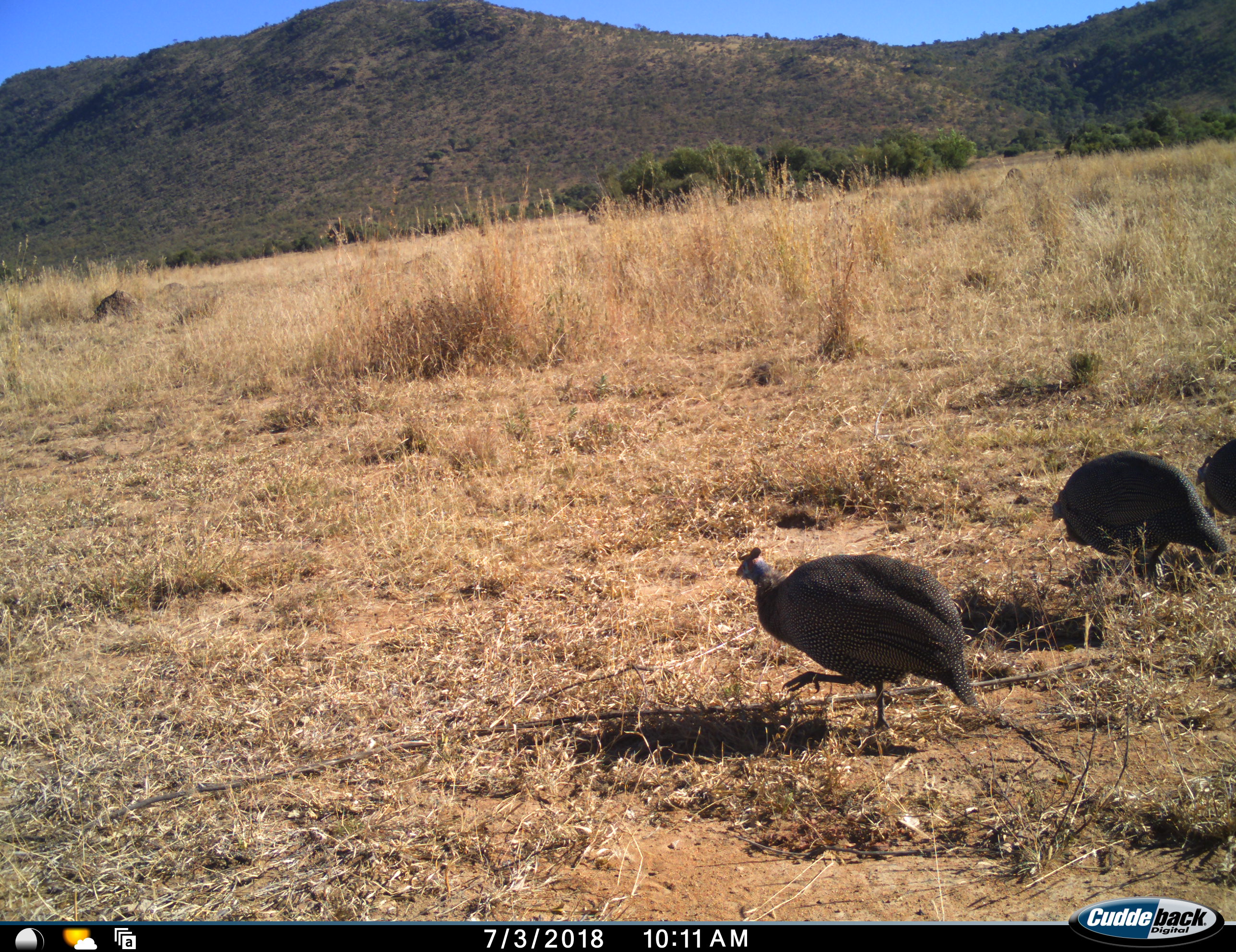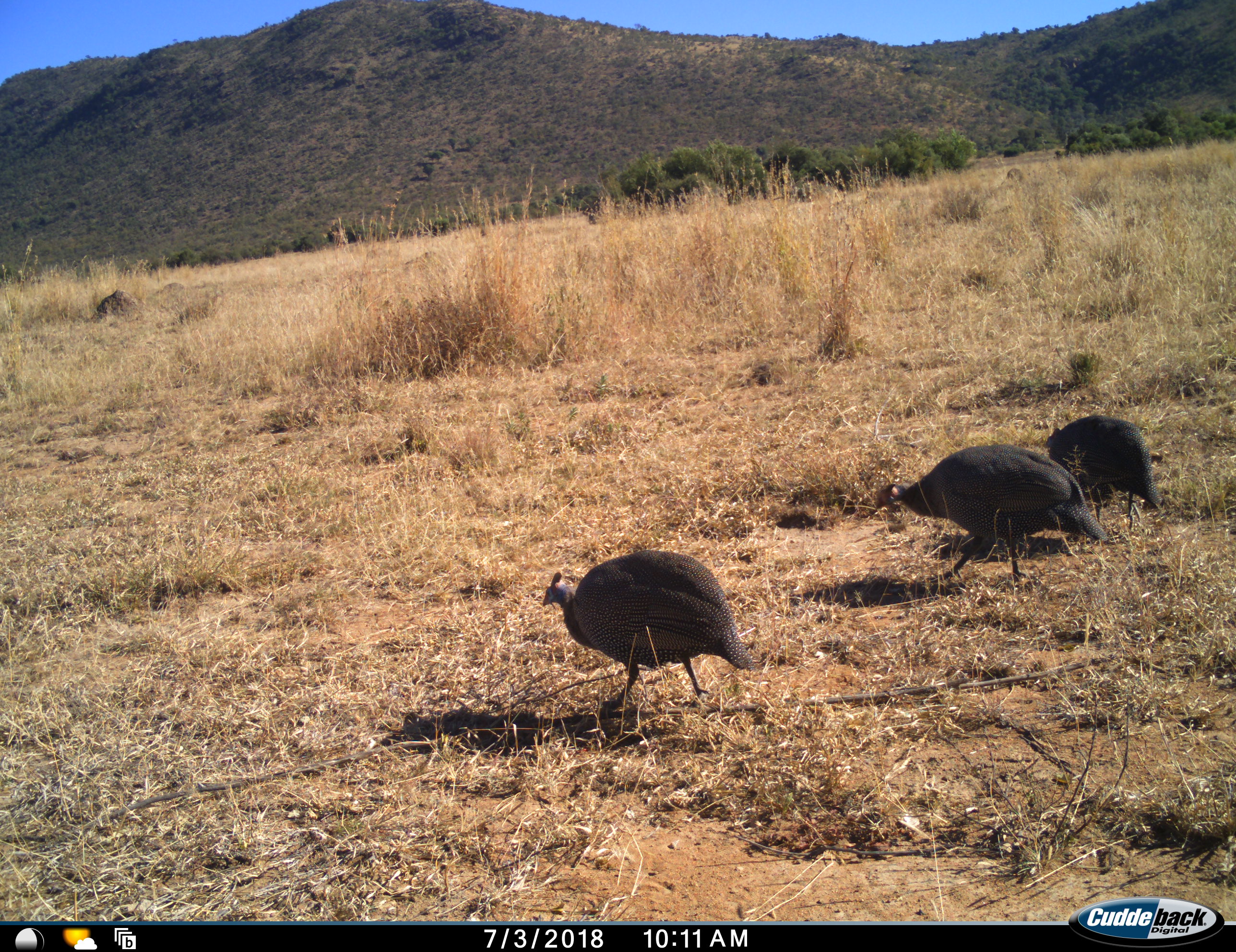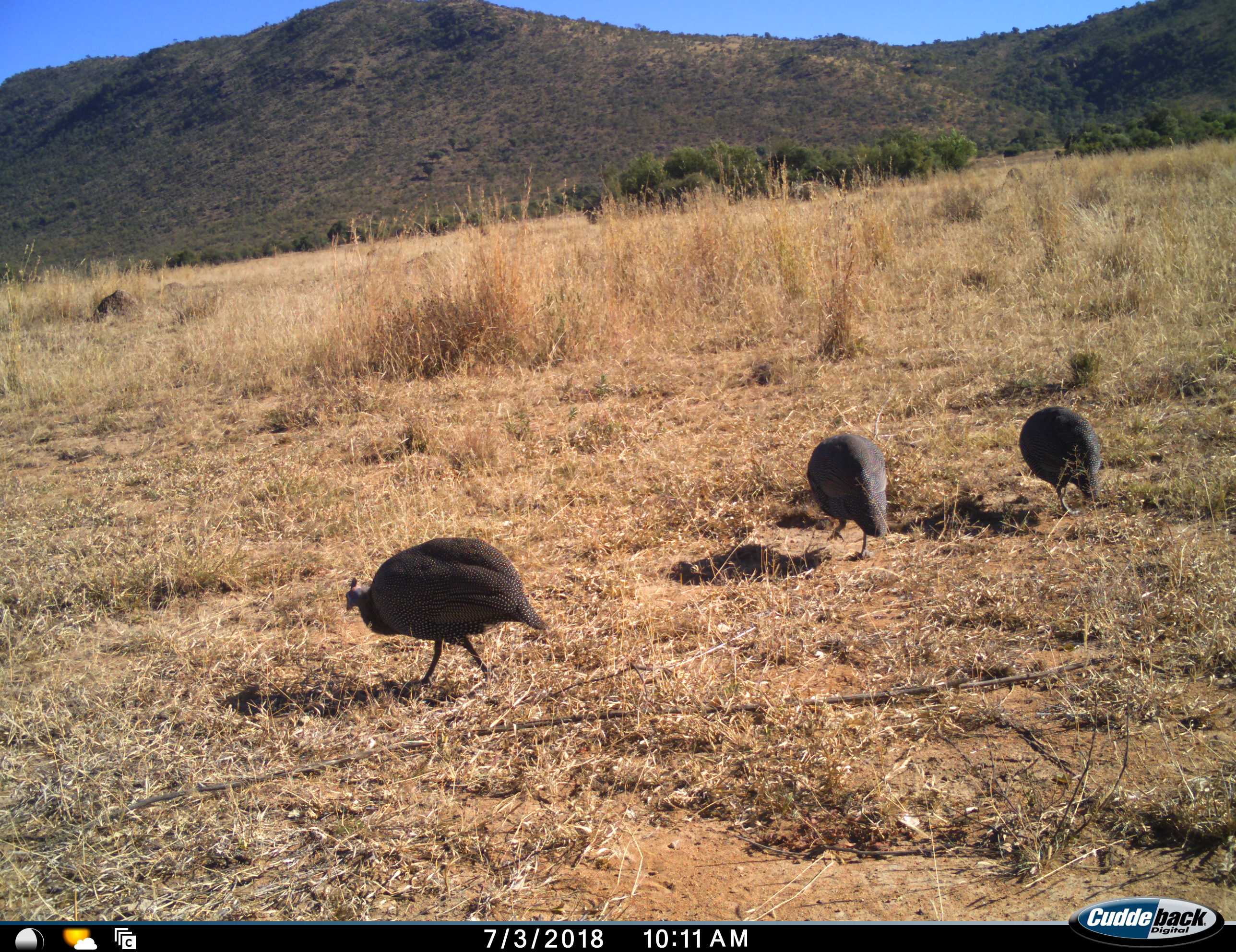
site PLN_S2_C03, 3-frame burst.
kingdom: Animalia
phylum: Chordata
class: Aves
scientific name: Aves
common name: bird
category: birdother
Birdother (bird) (Aves), count 3. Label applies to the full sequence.